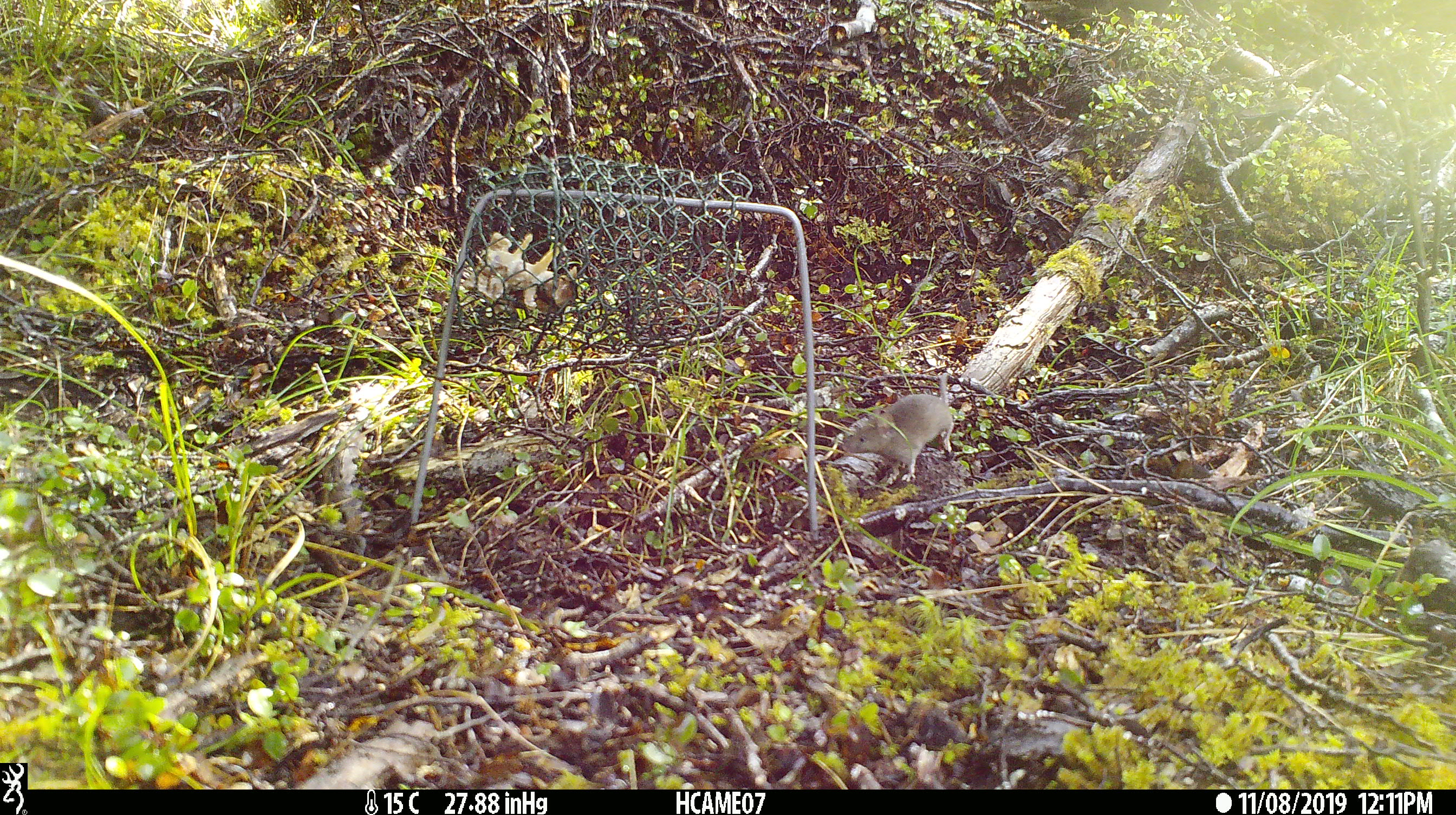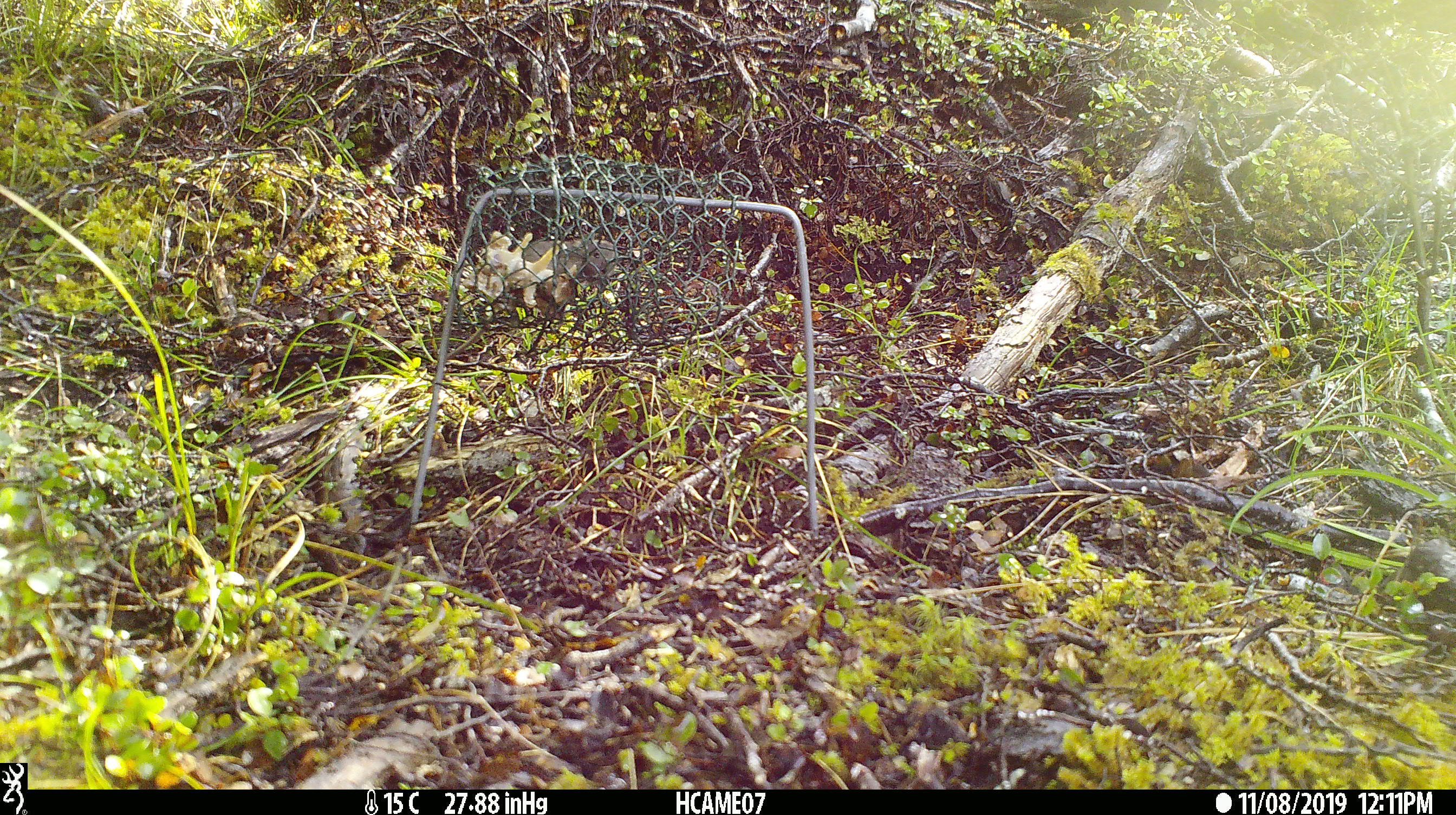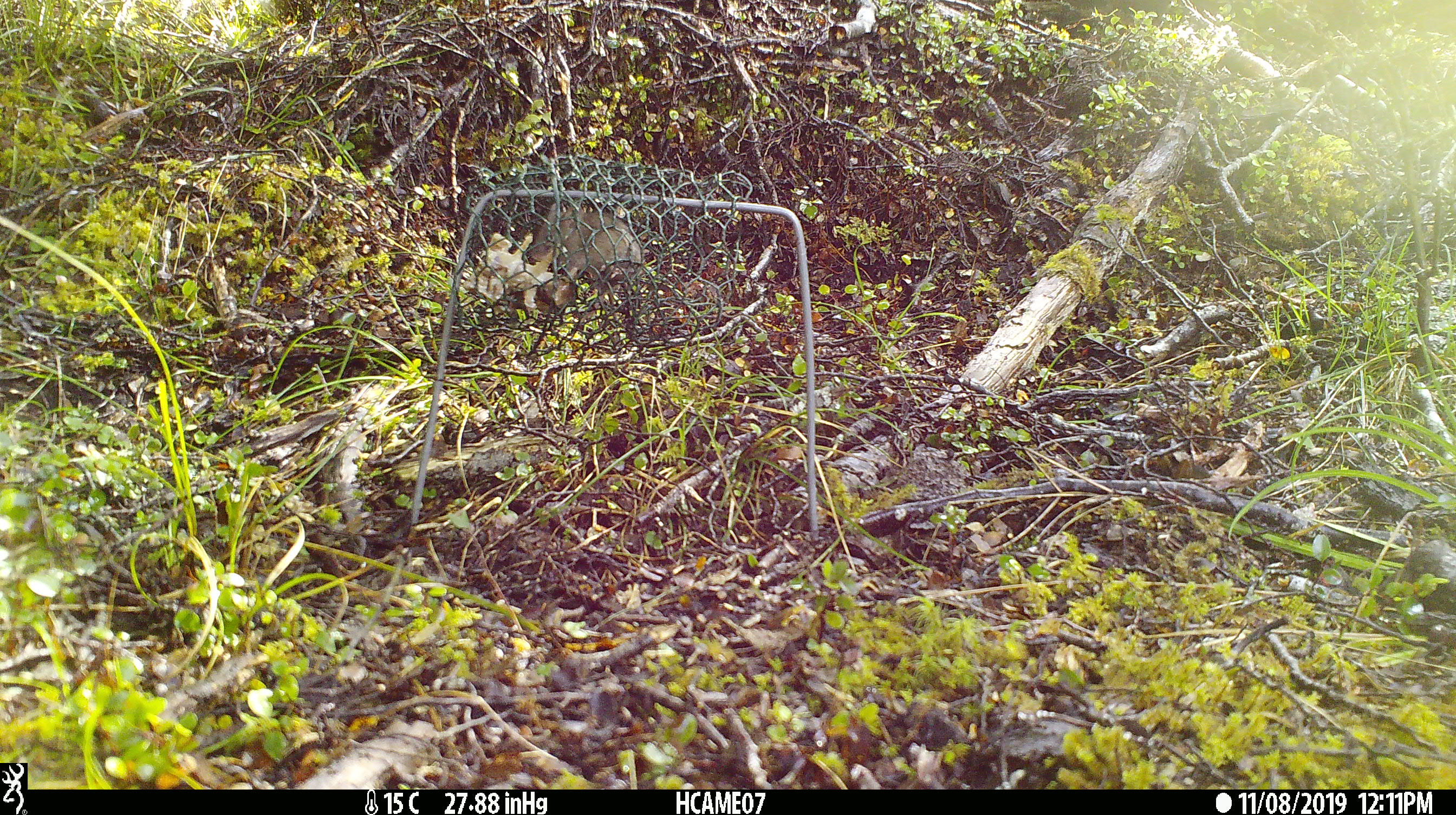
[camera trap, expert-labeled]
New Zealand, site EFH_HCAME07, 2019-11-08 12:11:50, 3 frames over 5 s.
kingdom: Animalia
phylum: Chordata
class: Mammalia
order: Rodentia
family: Muridae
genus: Mus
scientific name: Mus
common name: mouse